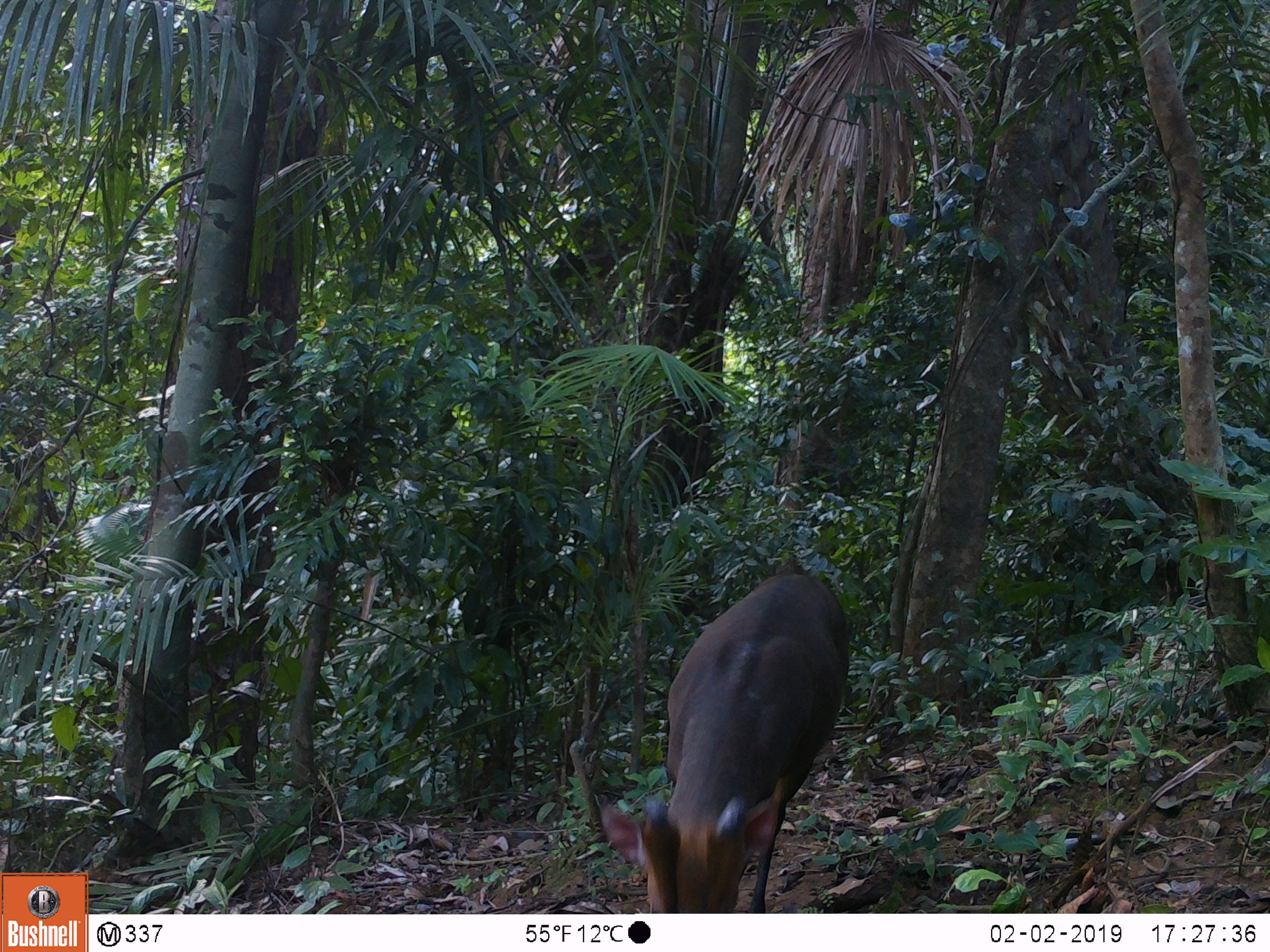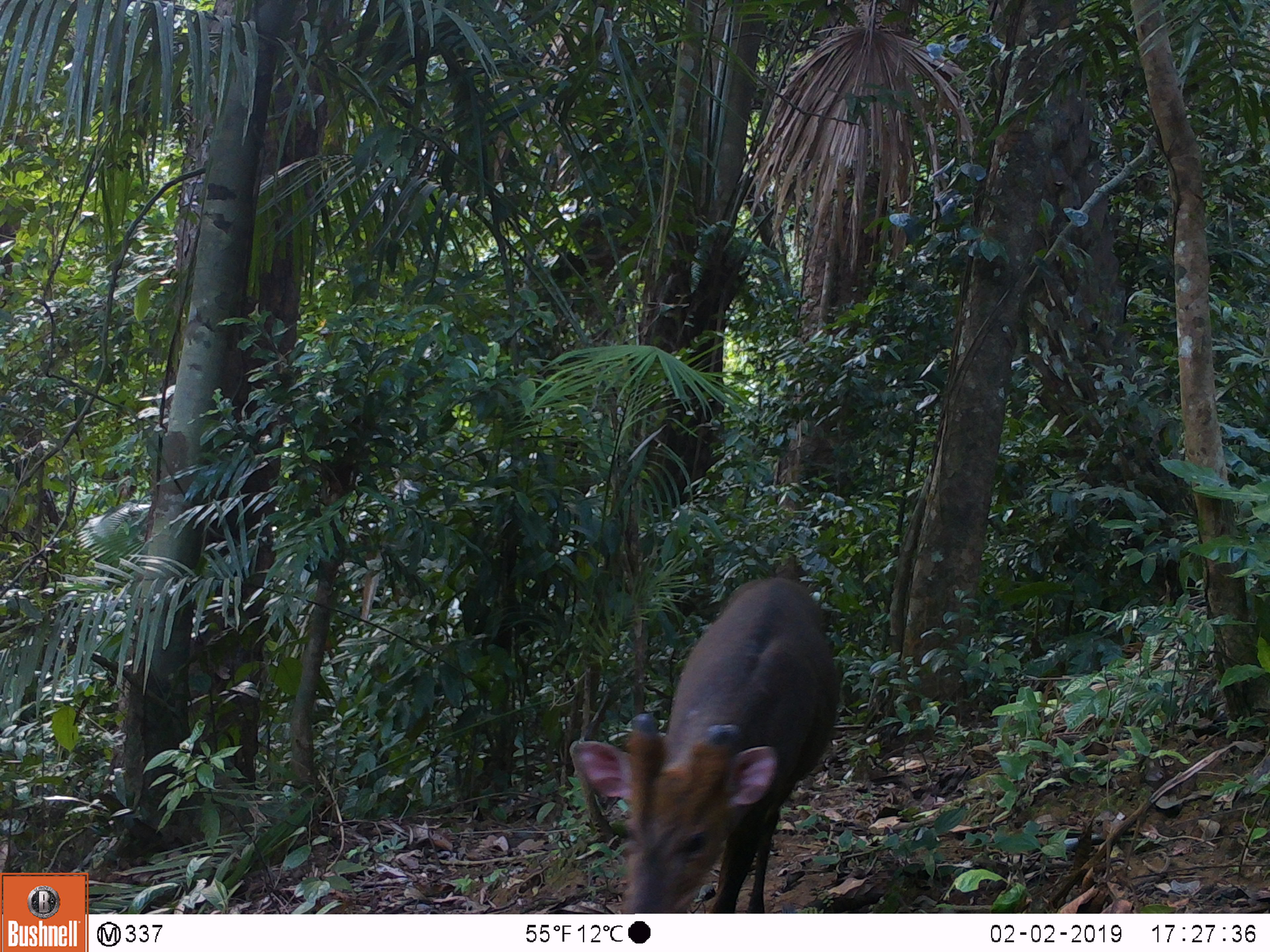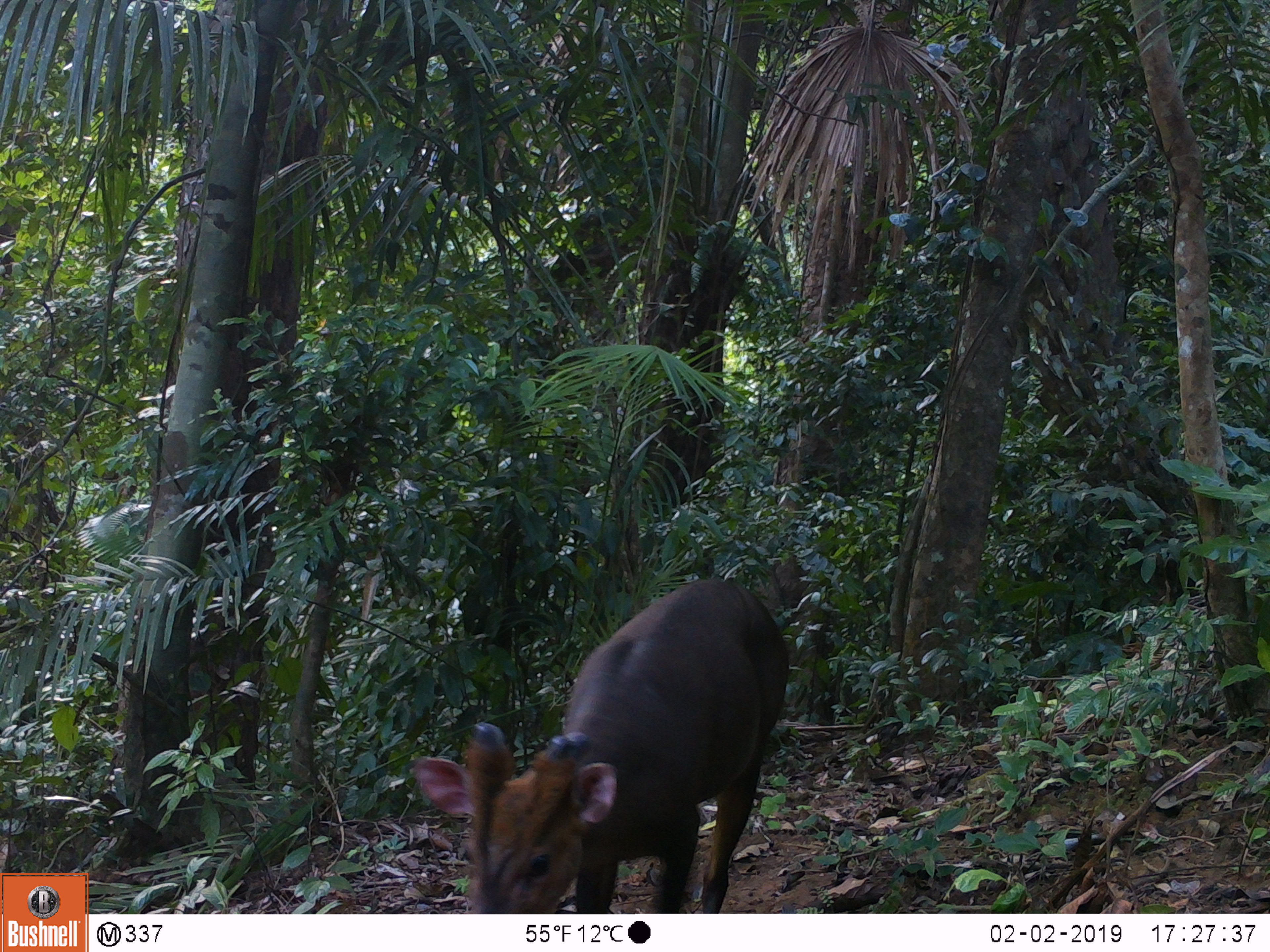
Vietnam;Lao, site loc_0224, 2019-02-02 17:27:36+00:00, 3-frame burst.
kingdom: Animalia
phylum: Chordata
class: Mammalia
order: Artiodactyla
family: Cervidae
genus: Muntiacus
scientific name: Muntiacus vuquangensis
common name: large-antlered muntjac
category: large antlered muntjac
Large antlered muntjac (large-antlered muntjac) (Muntiacus vuquangensis). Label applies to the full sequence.